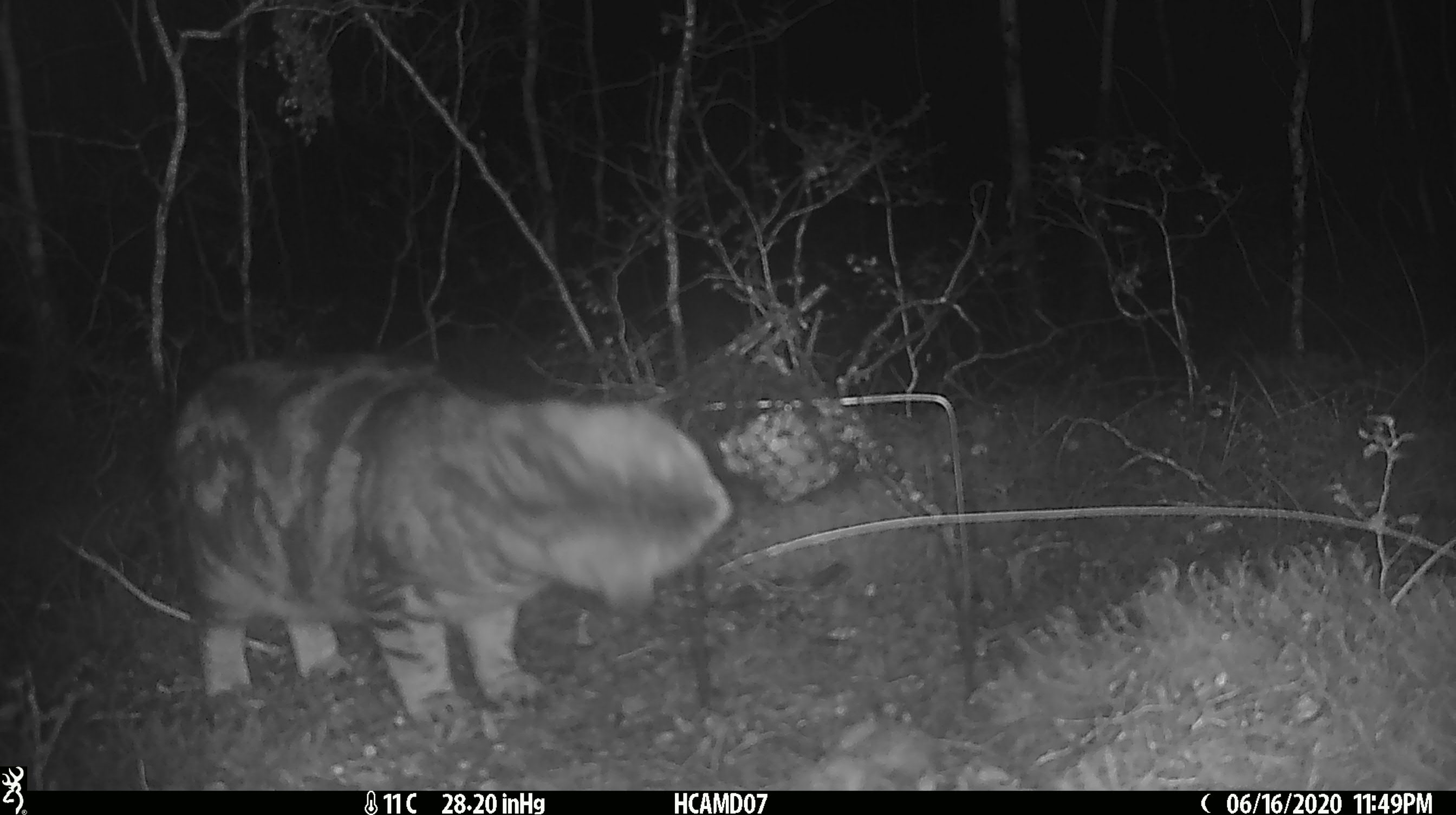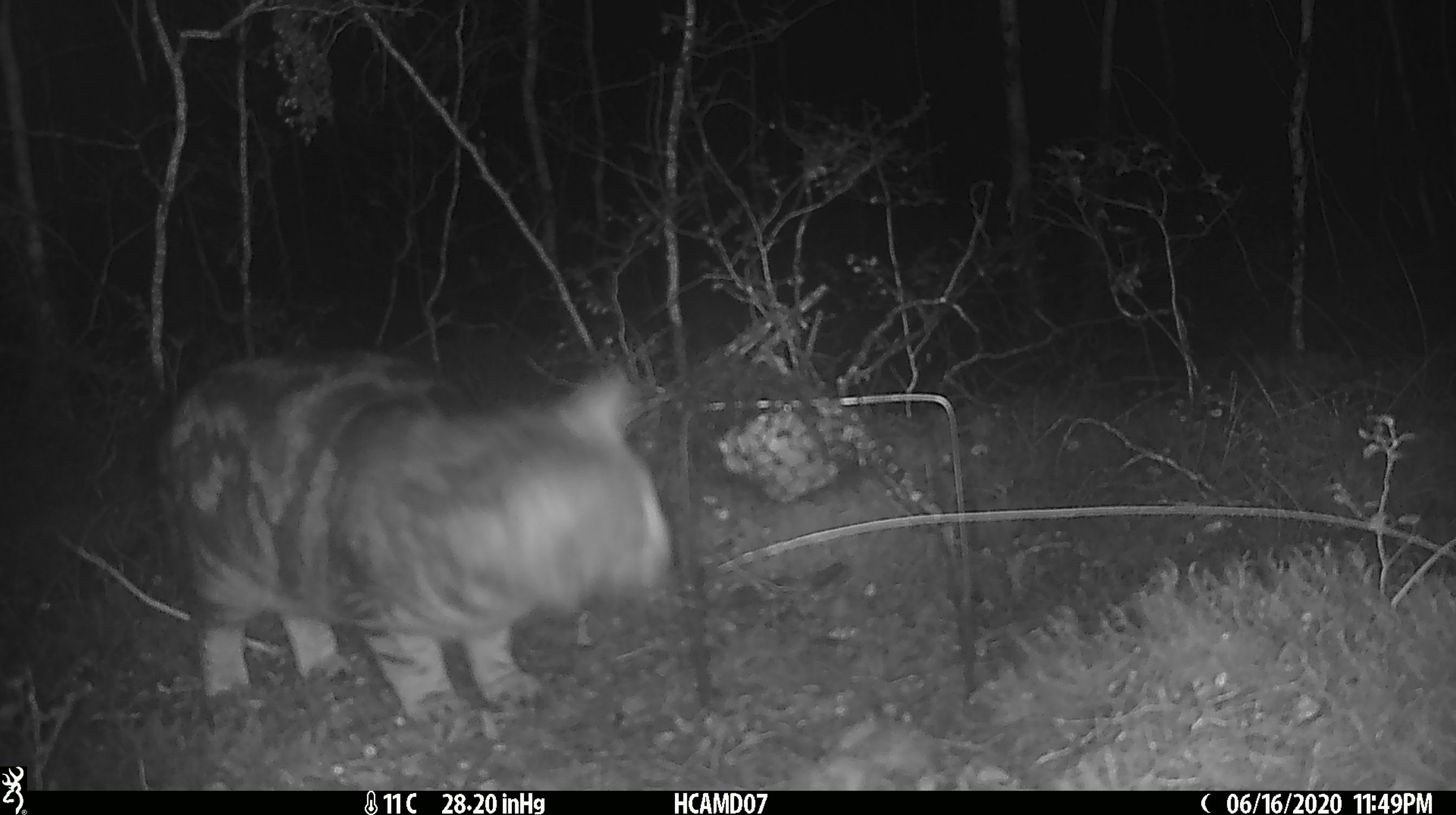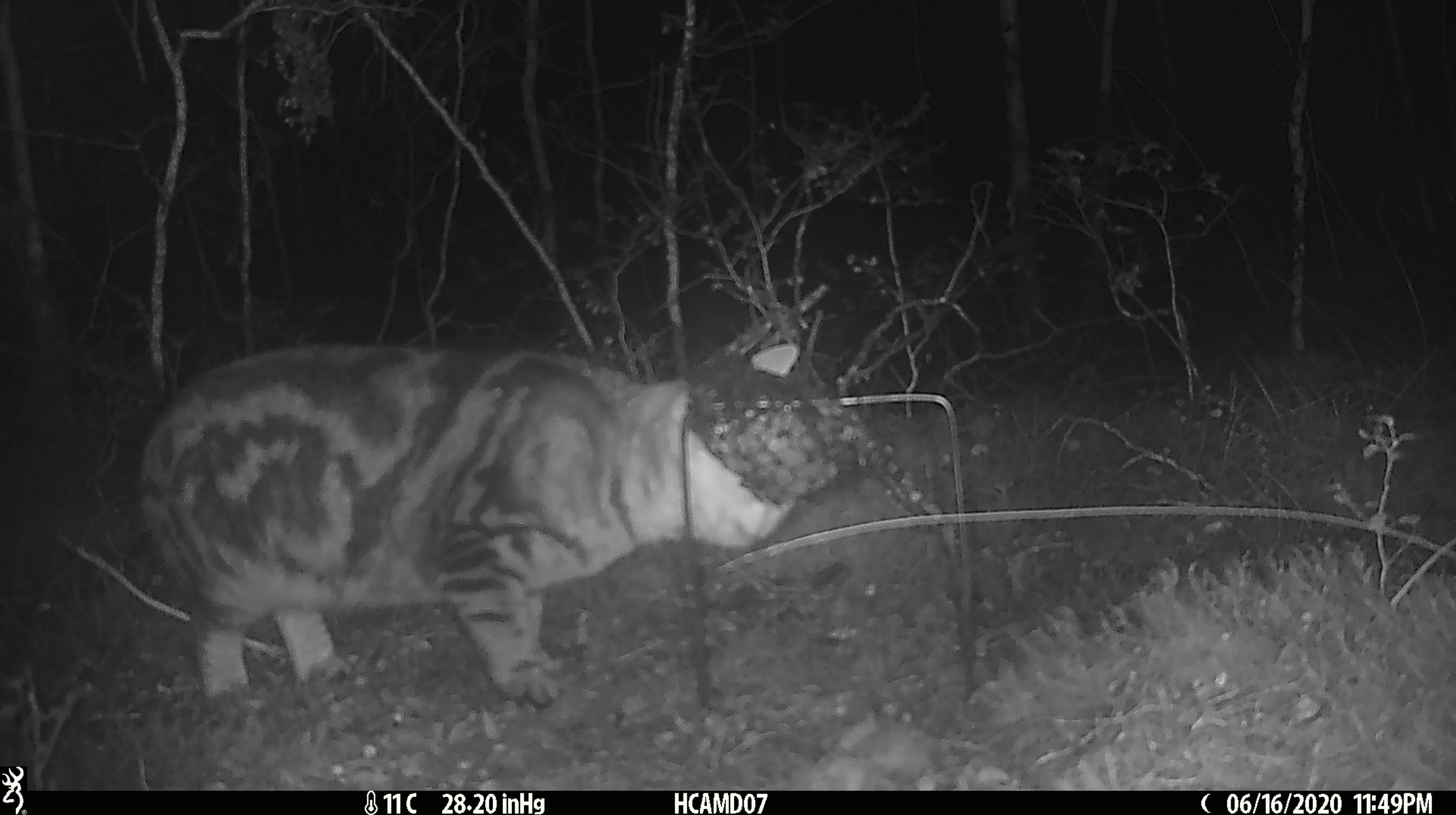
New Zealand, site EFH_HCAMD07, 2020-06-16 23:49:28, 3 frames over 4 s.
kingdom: Animalia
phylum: Chordata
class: Mammalia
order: Carnivora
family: Felidae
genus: Felis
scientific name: Felis catus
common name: domestic cat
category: cat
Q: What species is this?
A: Cat (domestic cat) (Felis catus).